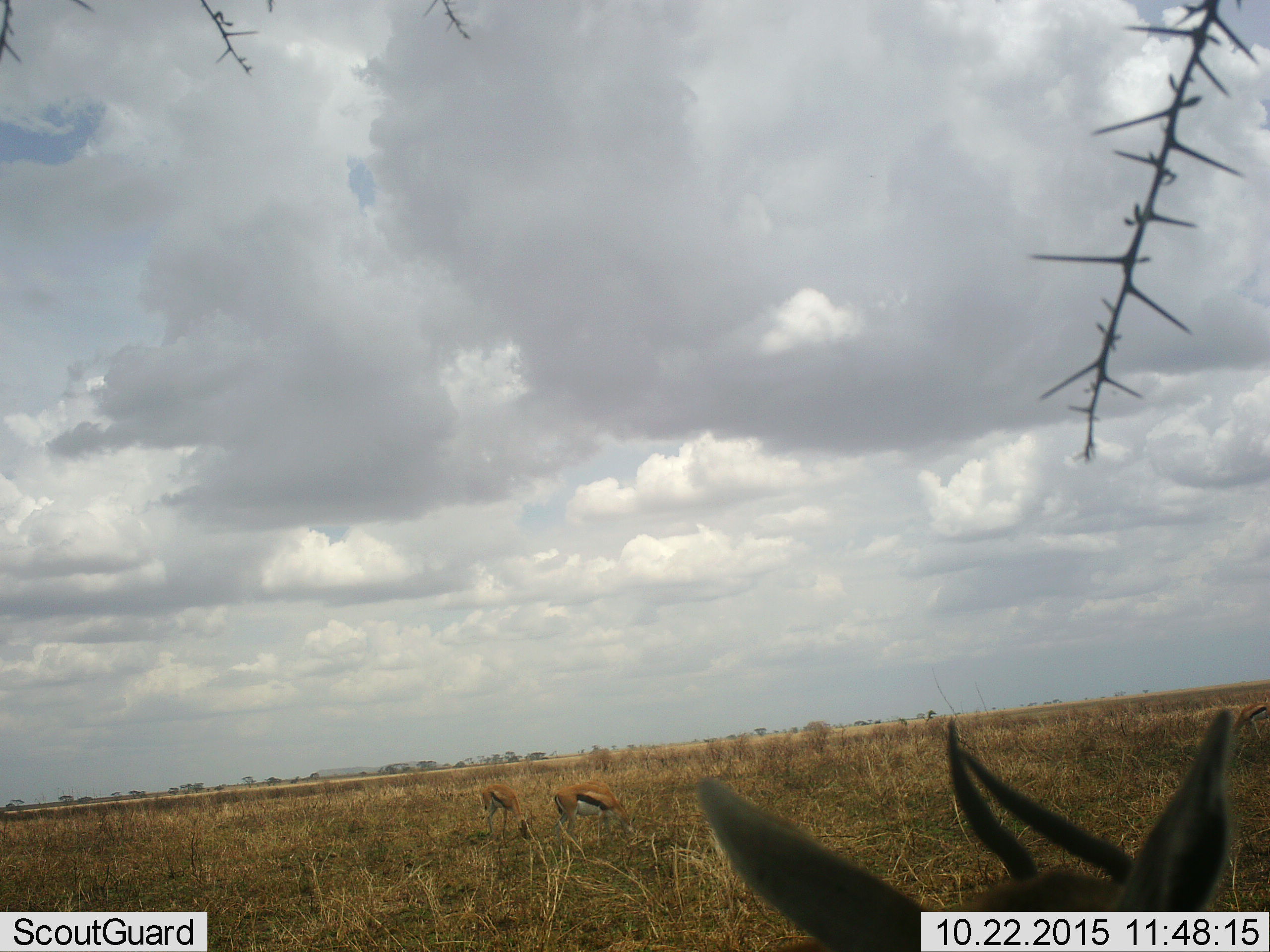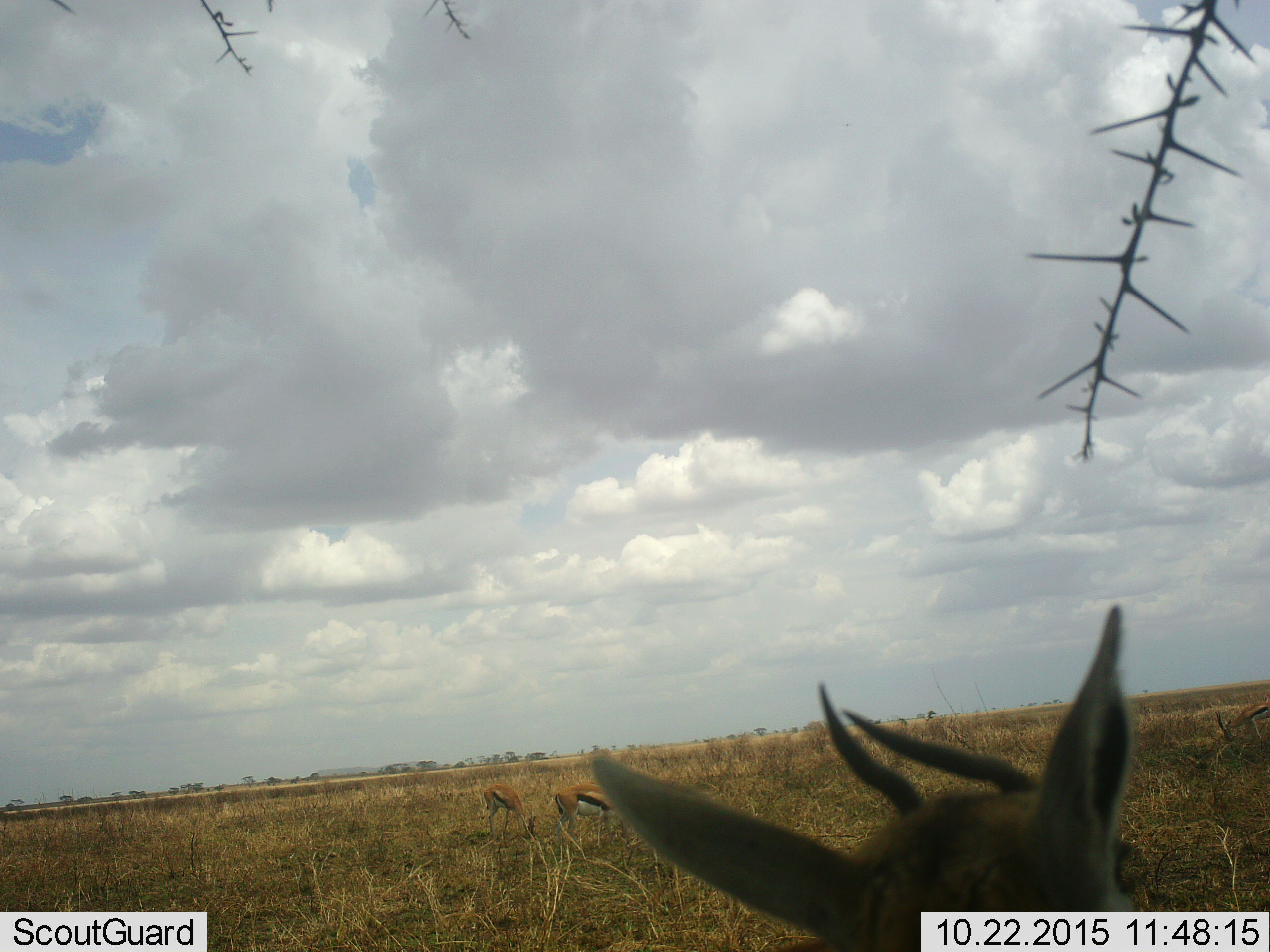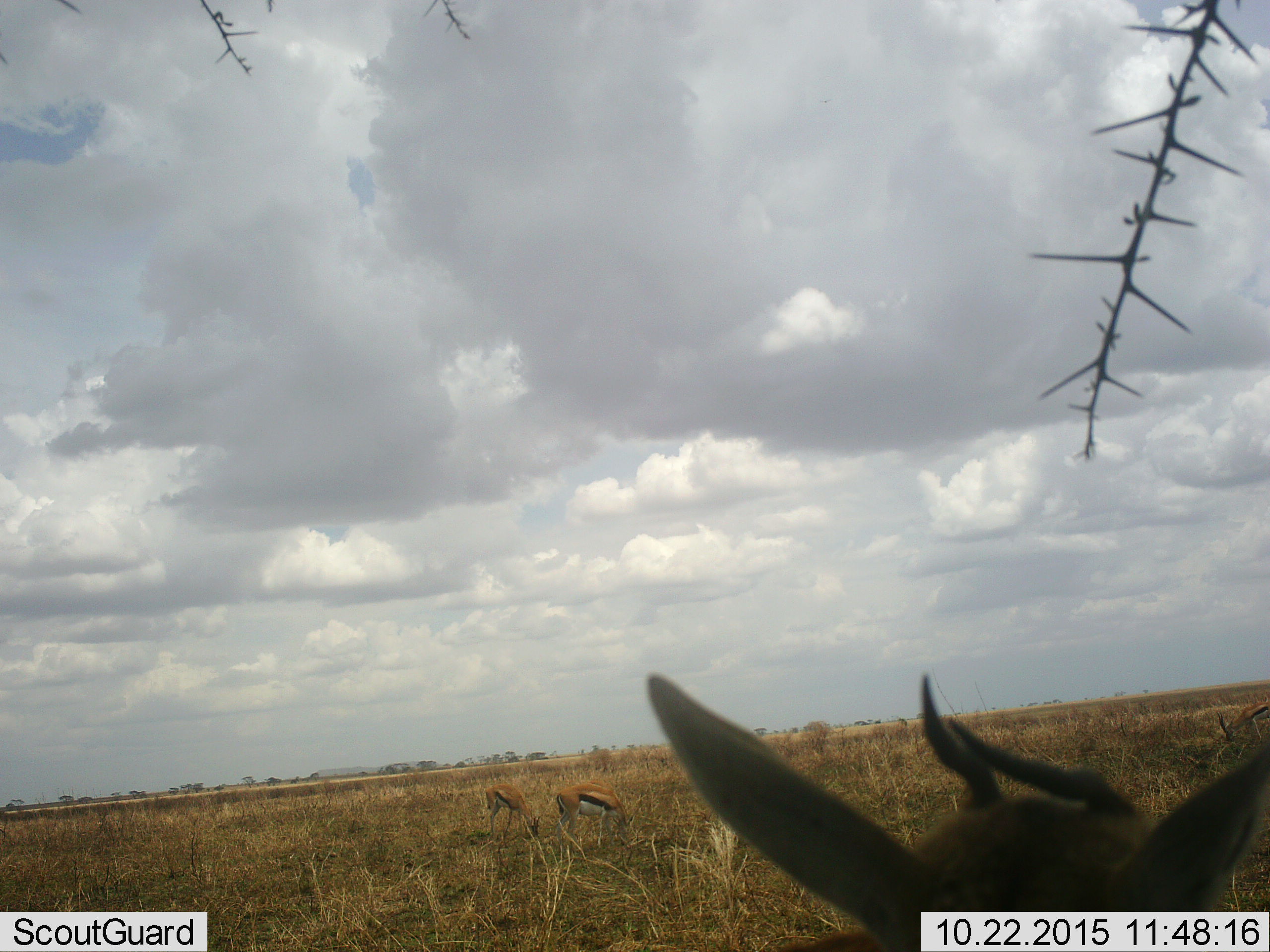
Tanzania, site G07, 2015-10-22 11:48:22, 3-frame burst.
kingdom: Animalia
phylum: Chordata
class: Mammalia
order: Artiodactyla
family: Bovidae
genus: Eudorcas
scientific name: Eudorcas thomsonii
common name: thomson's gazelle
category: gazellethomsons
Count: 3.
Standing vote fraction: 90%.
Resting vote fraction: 0%.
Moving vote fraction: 0%.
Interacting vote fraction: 0%.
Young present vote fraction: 0%.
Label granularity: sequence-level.